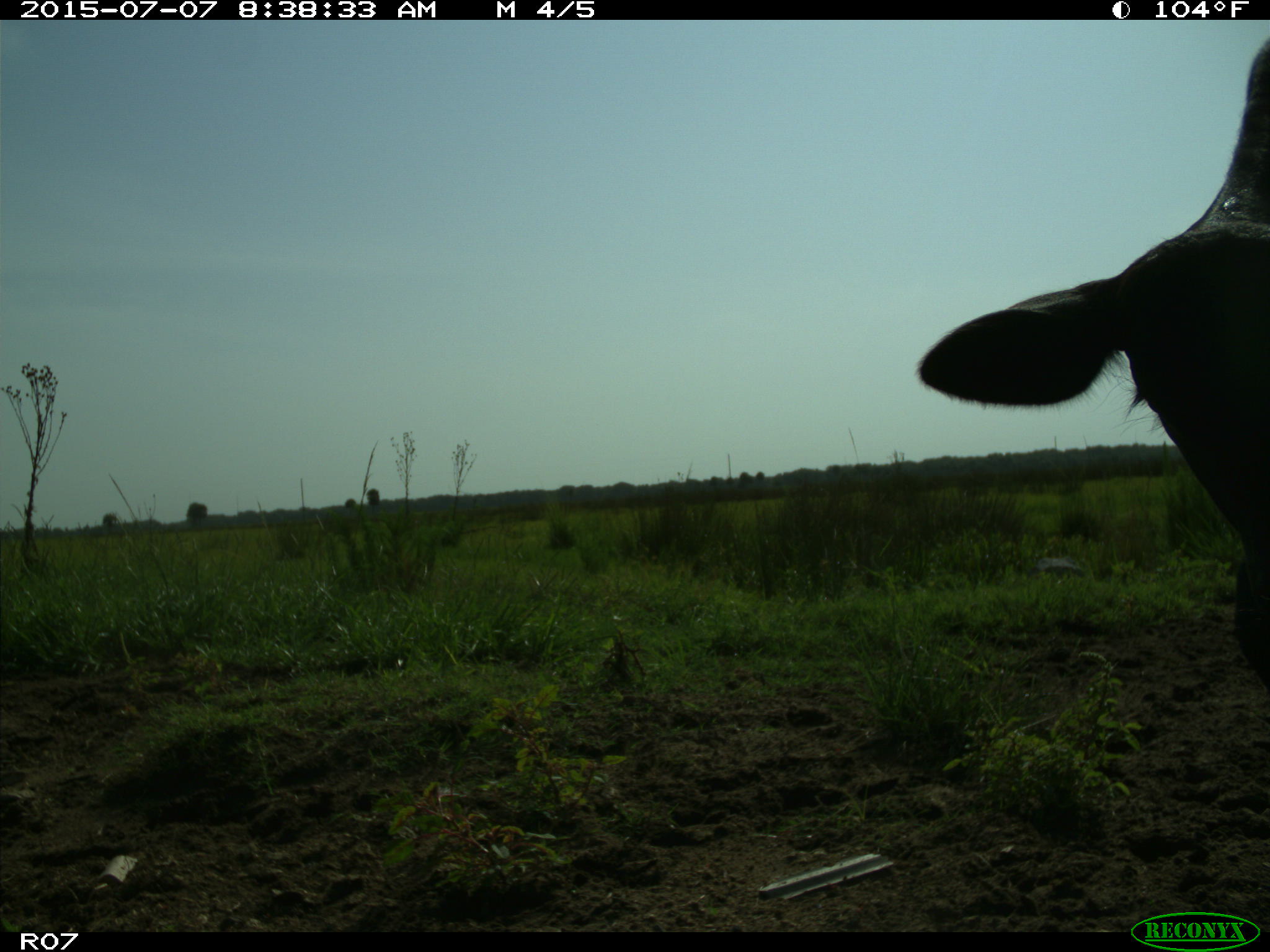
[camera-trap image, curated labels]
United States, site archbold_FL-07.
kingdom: Animalia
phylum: Chordata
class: Mammalia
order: Artiodactyla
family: Bovidae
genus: Bos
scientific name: Bos taurus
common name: domestic cow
Bos taurus (domestic cow).